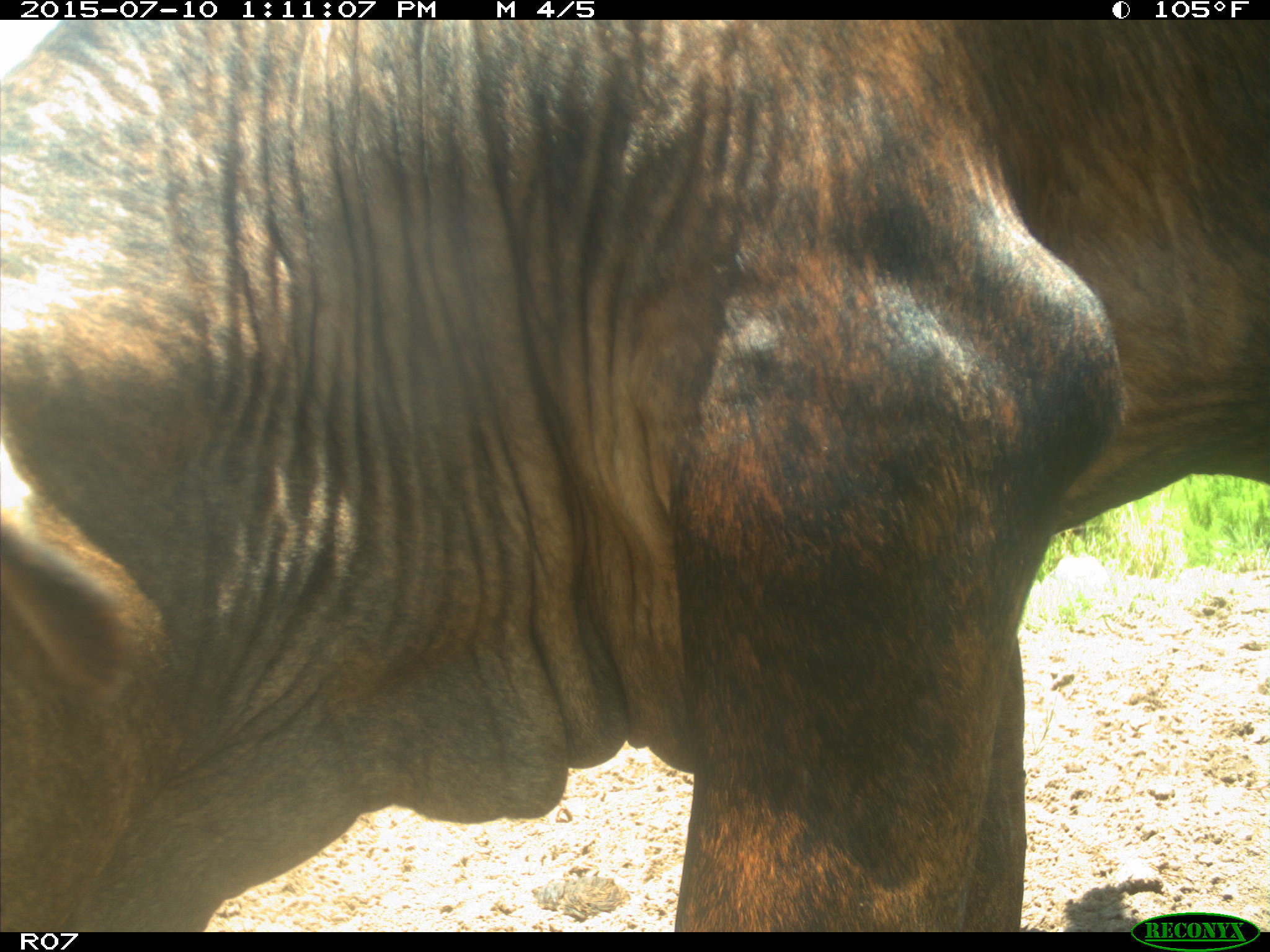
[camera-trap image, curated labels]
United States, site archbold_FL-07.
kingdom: Animalia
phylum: Chordata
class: Mammalia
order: Artiodactyla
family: Bovidae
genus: Bos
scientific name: Bos taurus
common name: domestic cow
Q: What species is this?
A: Bos taurus (domestic cow).